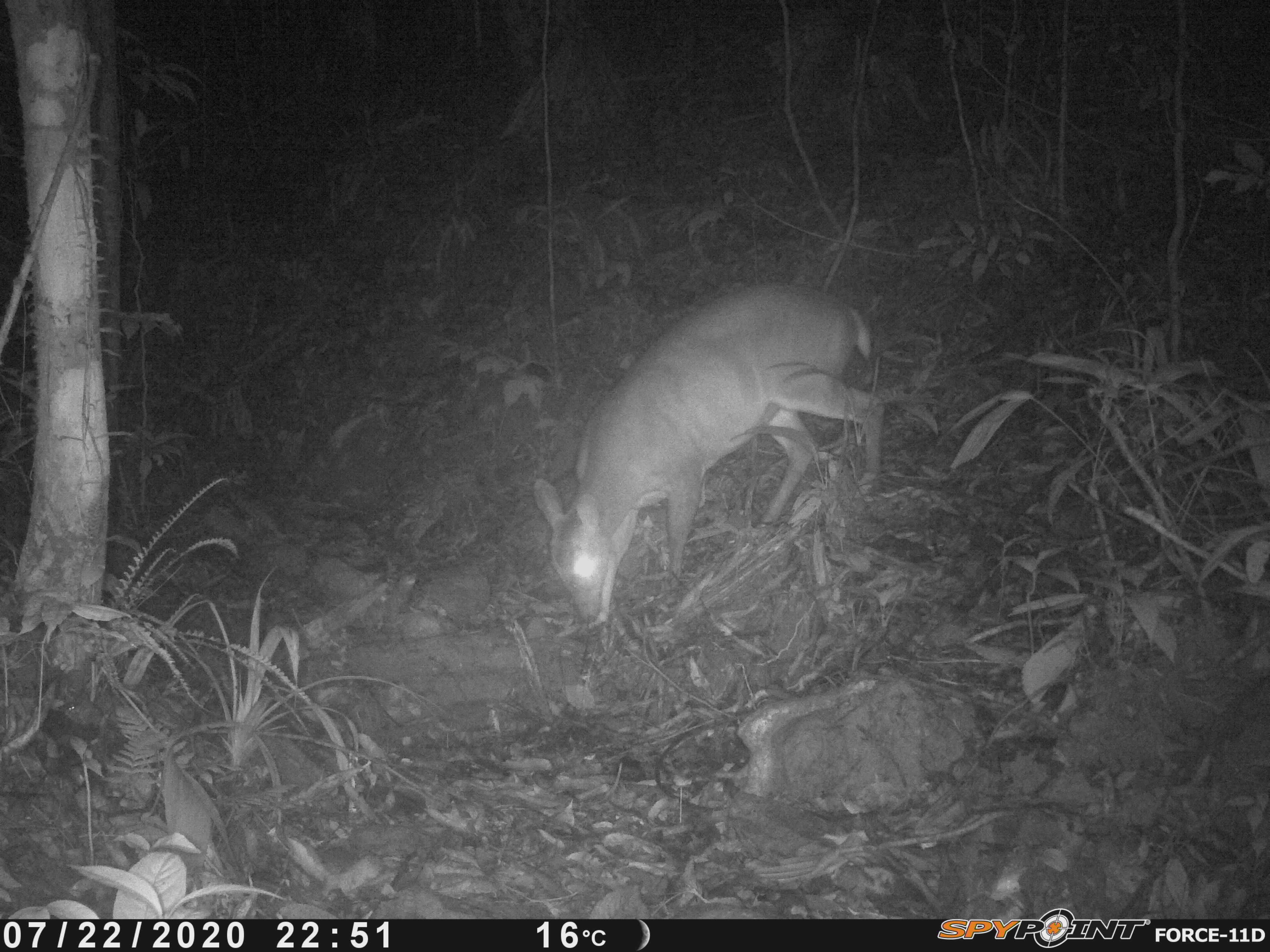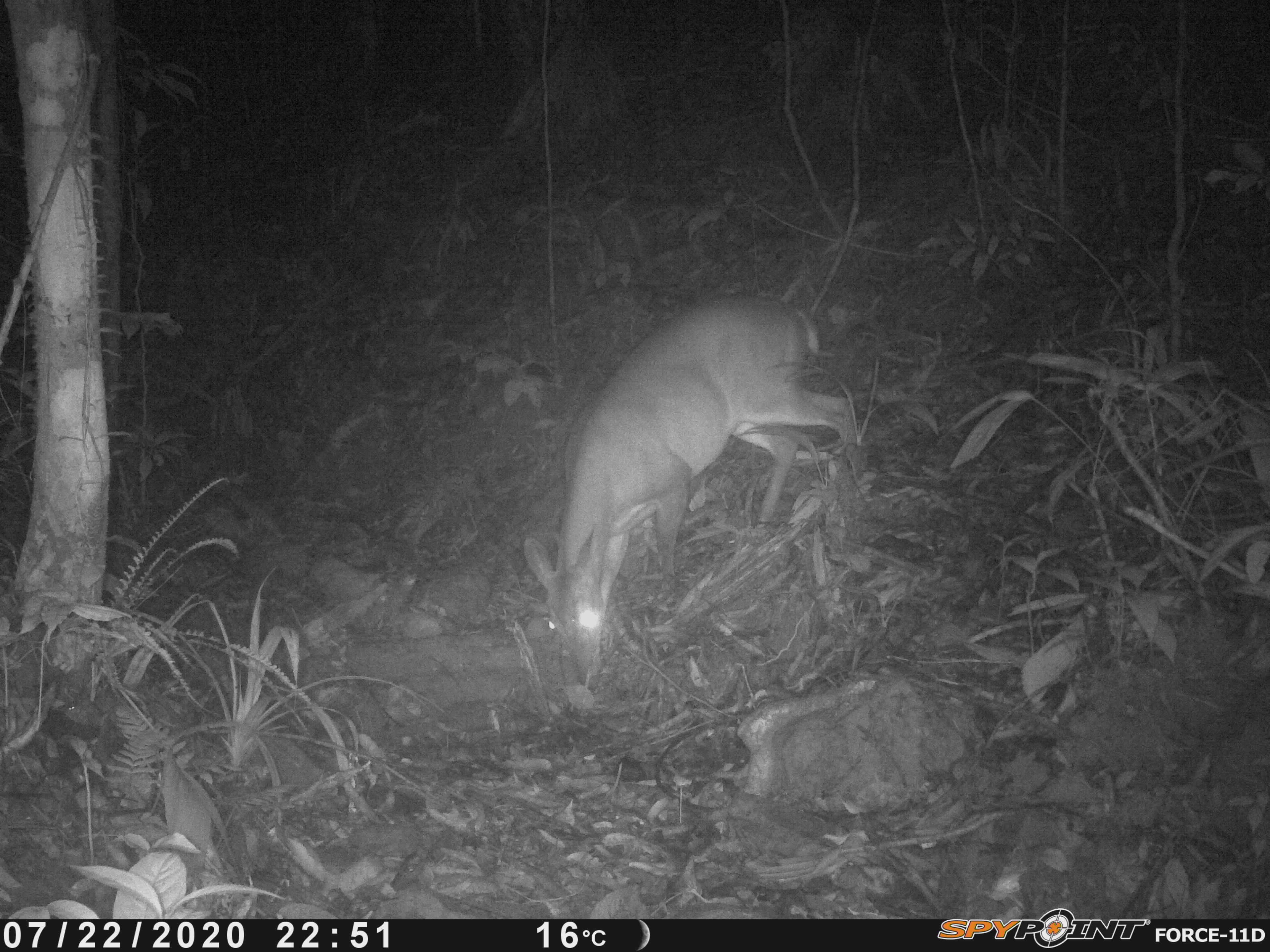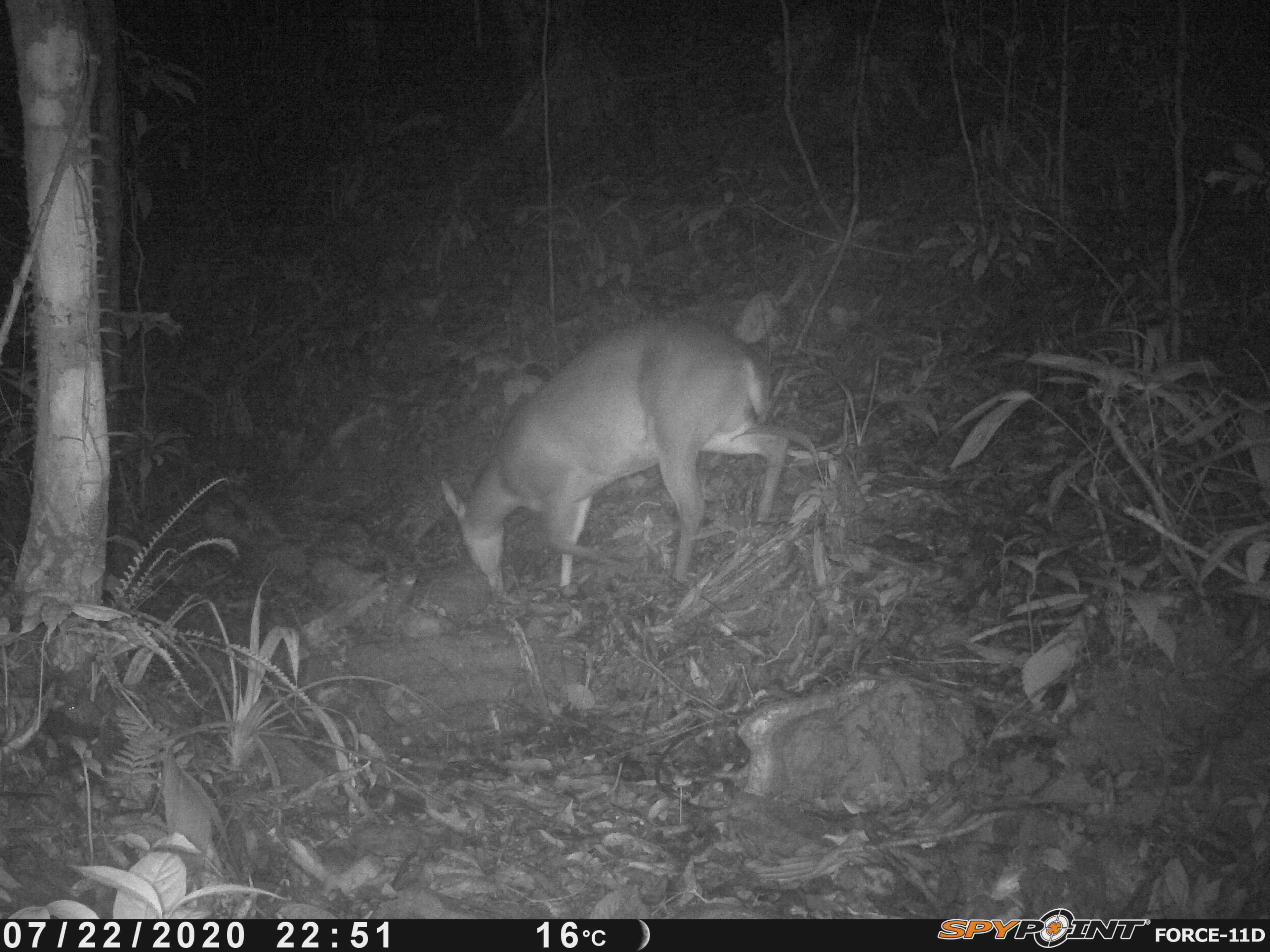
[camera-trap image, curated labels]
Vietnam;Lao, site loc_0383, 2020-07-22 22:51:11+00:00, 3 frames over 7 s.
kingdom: Animalia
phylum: Chordata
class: Mammalia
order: Artiodactyla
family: Cervidae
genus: Muntiacus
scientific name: Muntiacus vuquangensis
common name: large-antlered muntjac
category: large antlered muntjac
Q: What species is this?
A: Large antlered muntjac (large-antlered muntjac) (Muntiacus vuquangensis).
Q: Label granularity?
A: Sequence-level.